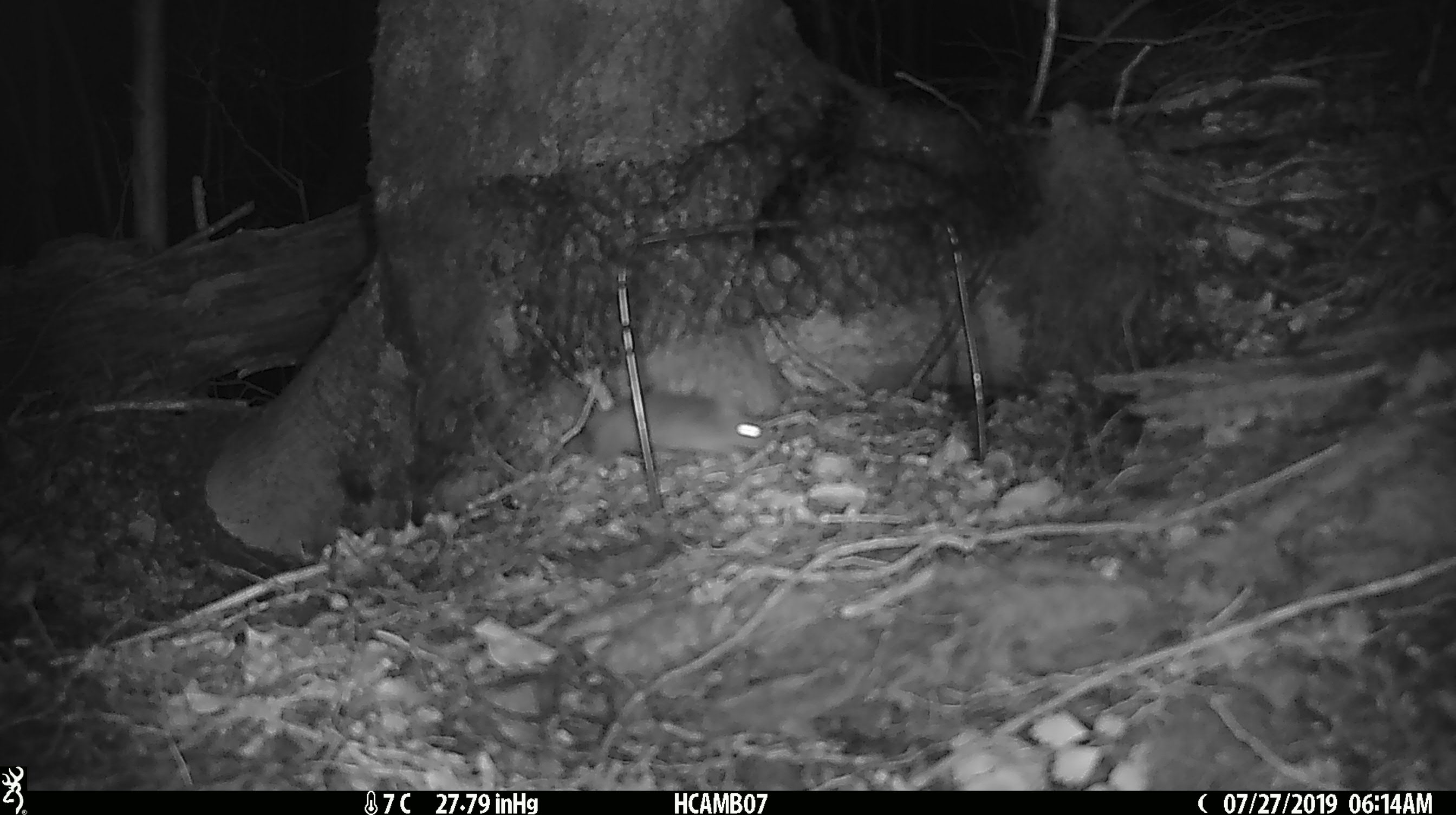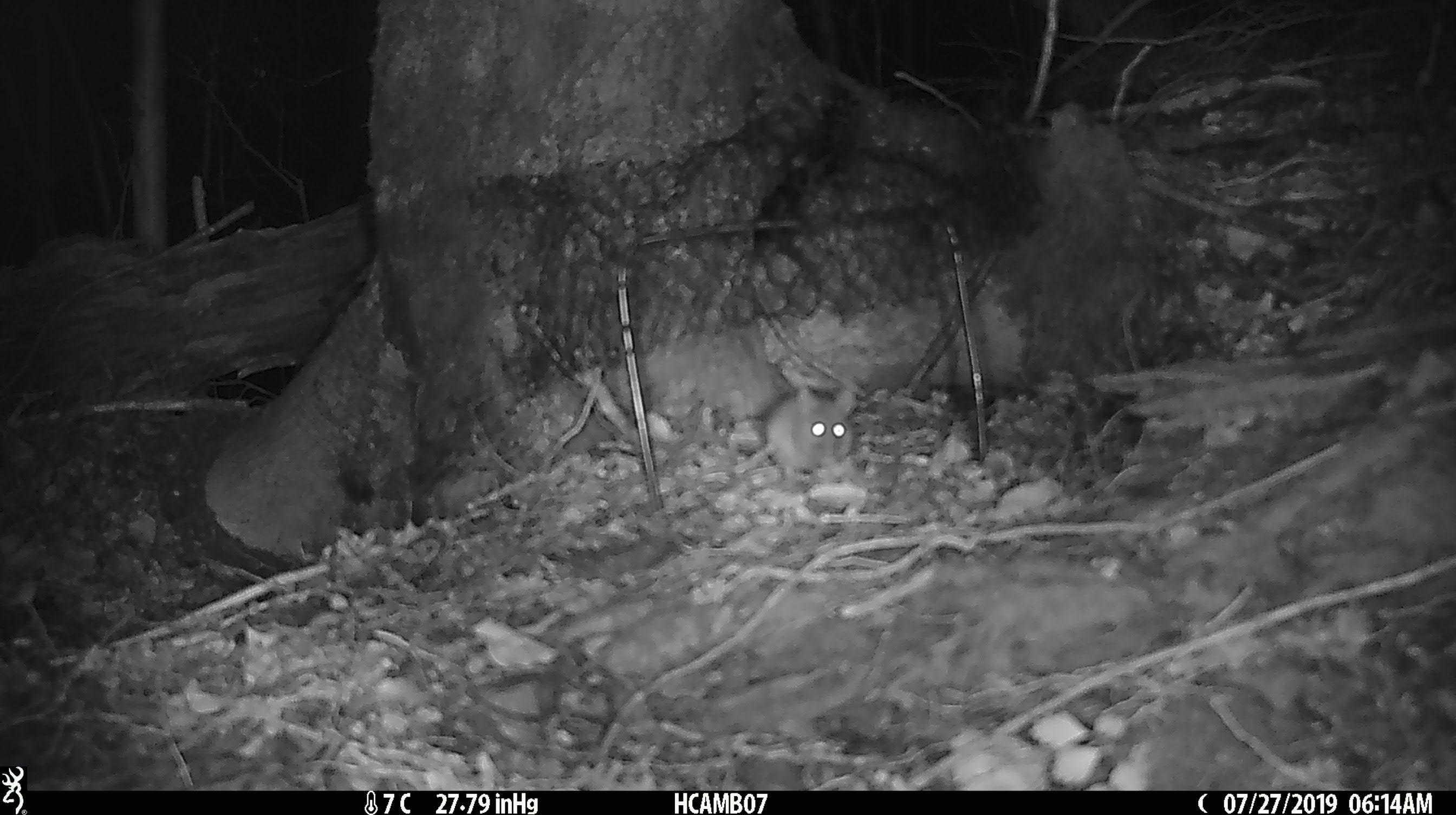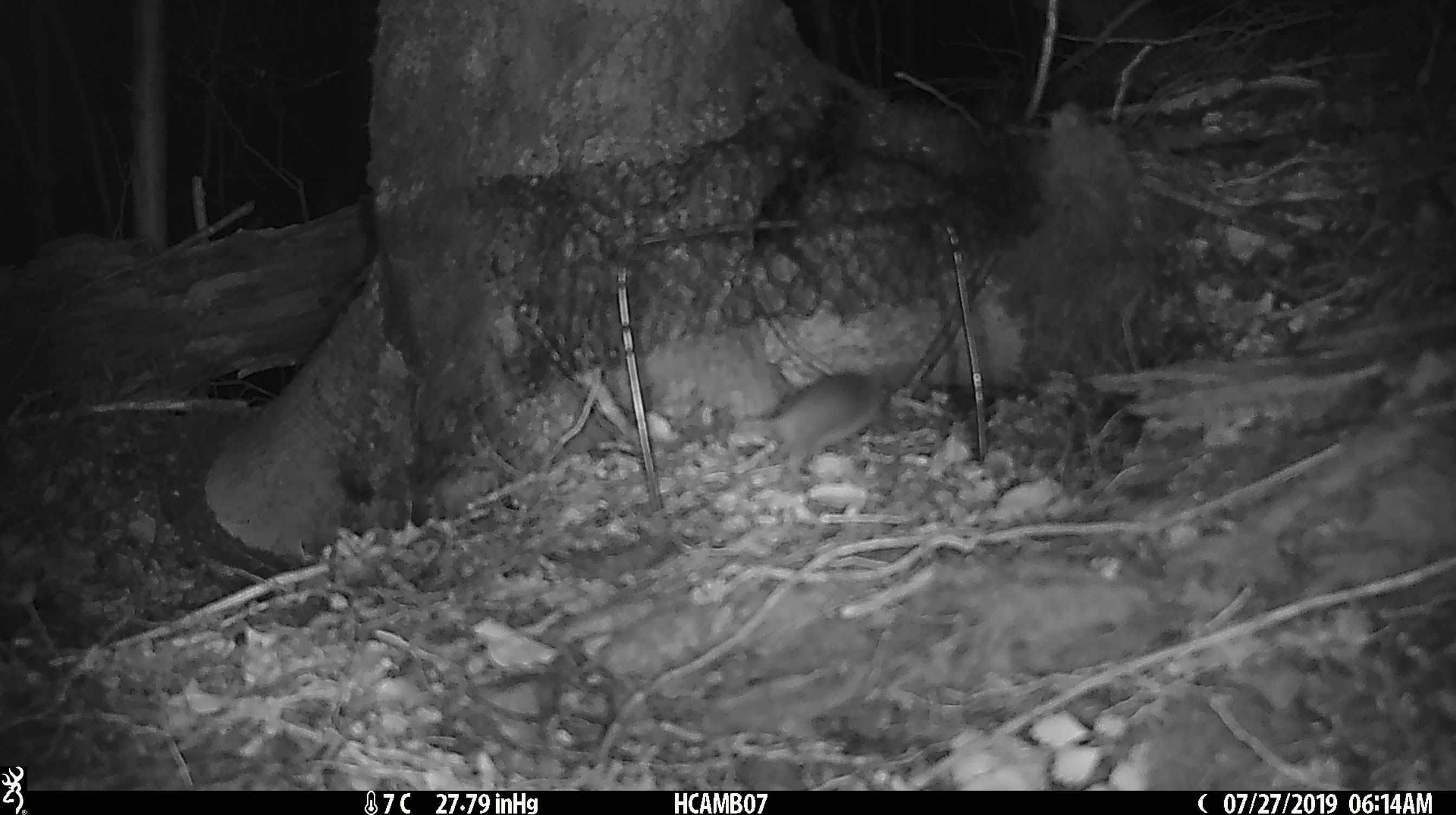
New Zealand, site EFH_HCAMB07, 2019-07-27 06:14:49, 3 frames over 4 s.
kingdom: Animalia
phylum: Chordata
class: Mammalia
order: Rodentia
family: Muridae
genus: Mus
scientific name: Mus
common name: mouse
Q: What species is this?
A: Mouse (Mus).